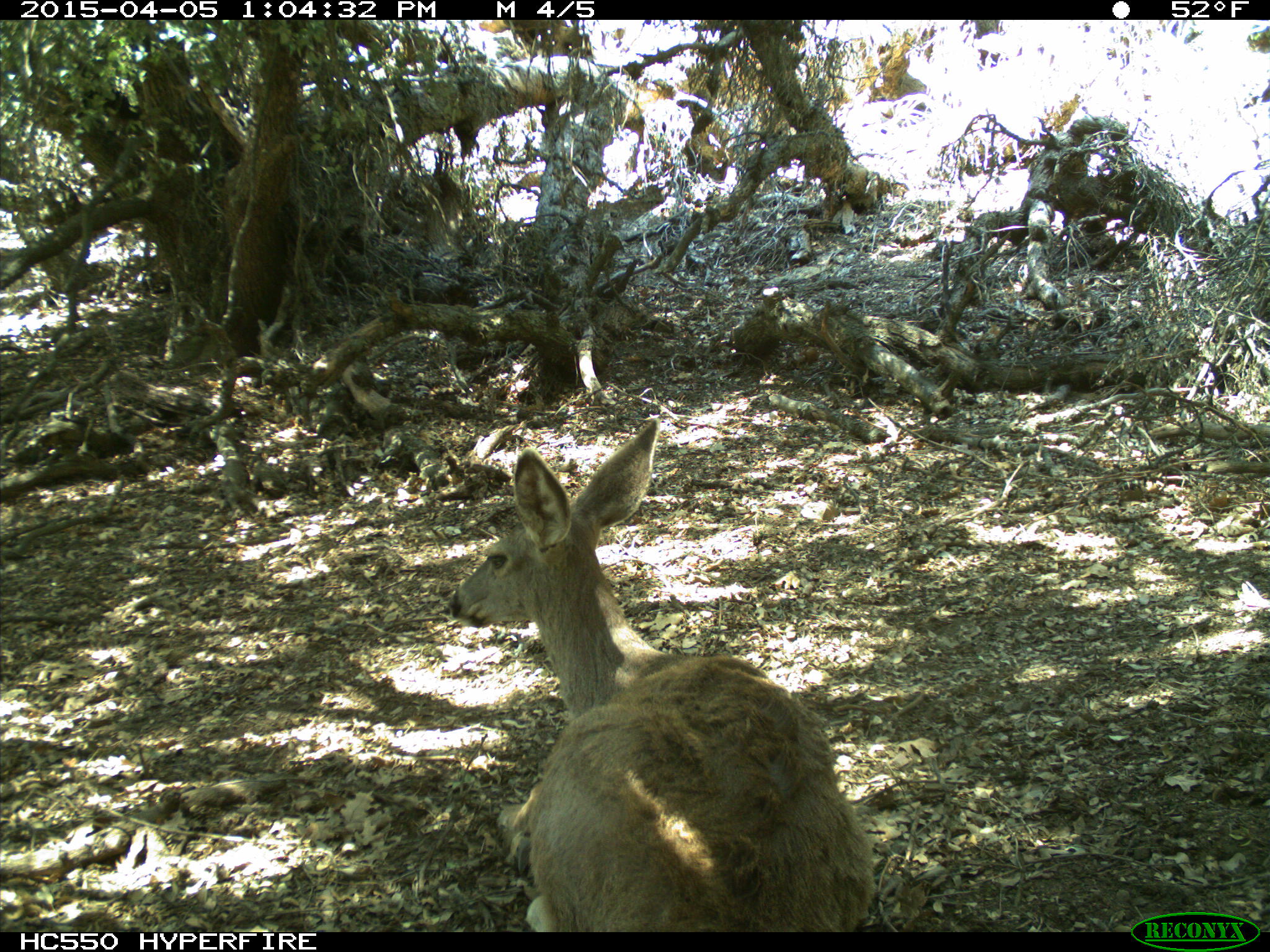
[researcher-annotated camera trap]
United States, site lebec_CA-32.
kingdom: Animalia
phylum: Chordata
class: Mammalia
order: Artiodactyla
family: Cervidae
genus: Odocoileus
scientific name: Odocoileus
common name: deer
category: unidentified deer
Unidentified deer (deer) (Odocoileus).